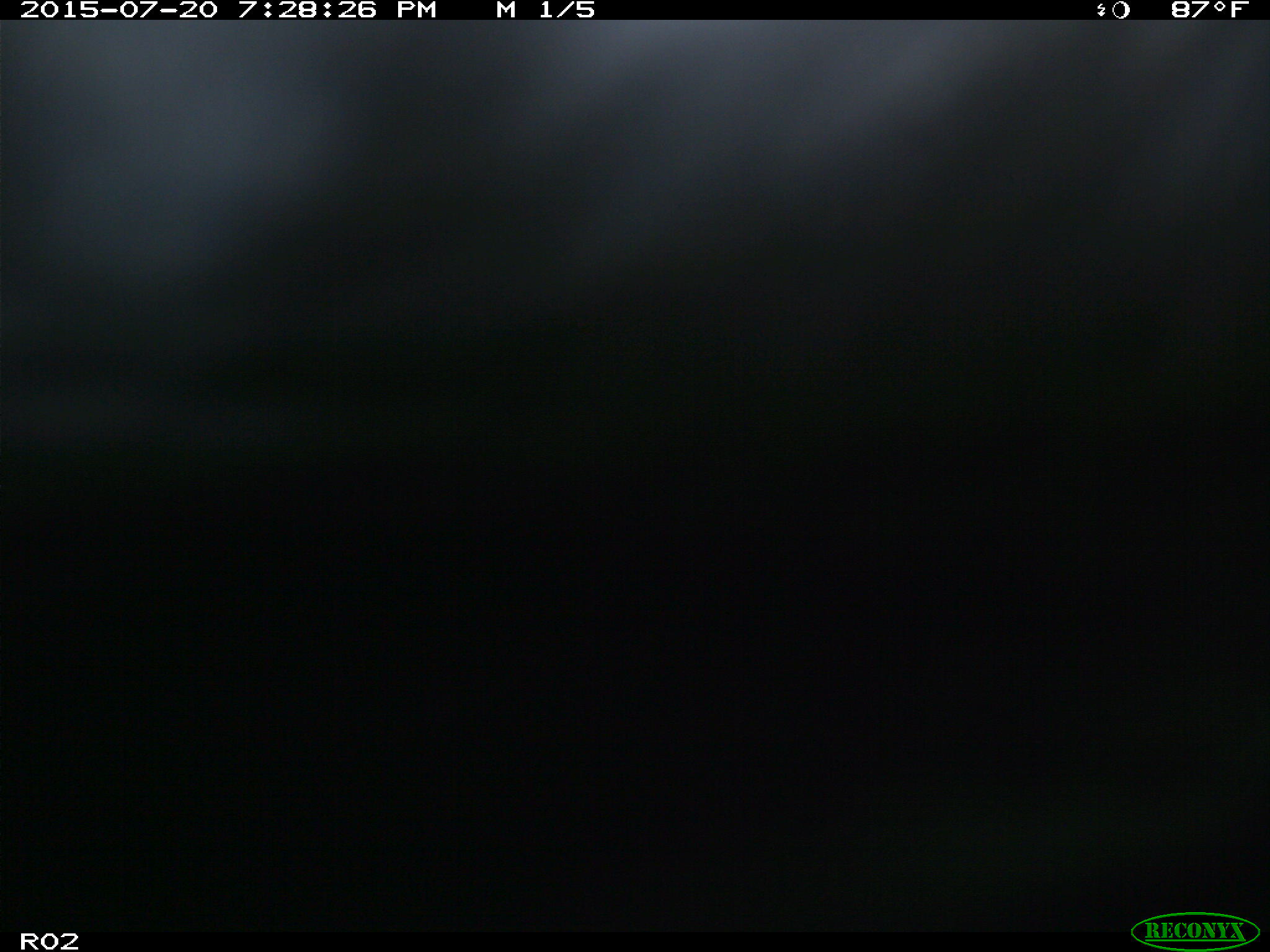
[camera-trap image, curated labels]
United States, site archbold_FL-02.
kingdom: Animalia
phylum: Chordata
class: Mammalia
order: Artiodactyla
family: Bovidae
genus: Bos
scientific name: Bos taurus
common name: domestic cow